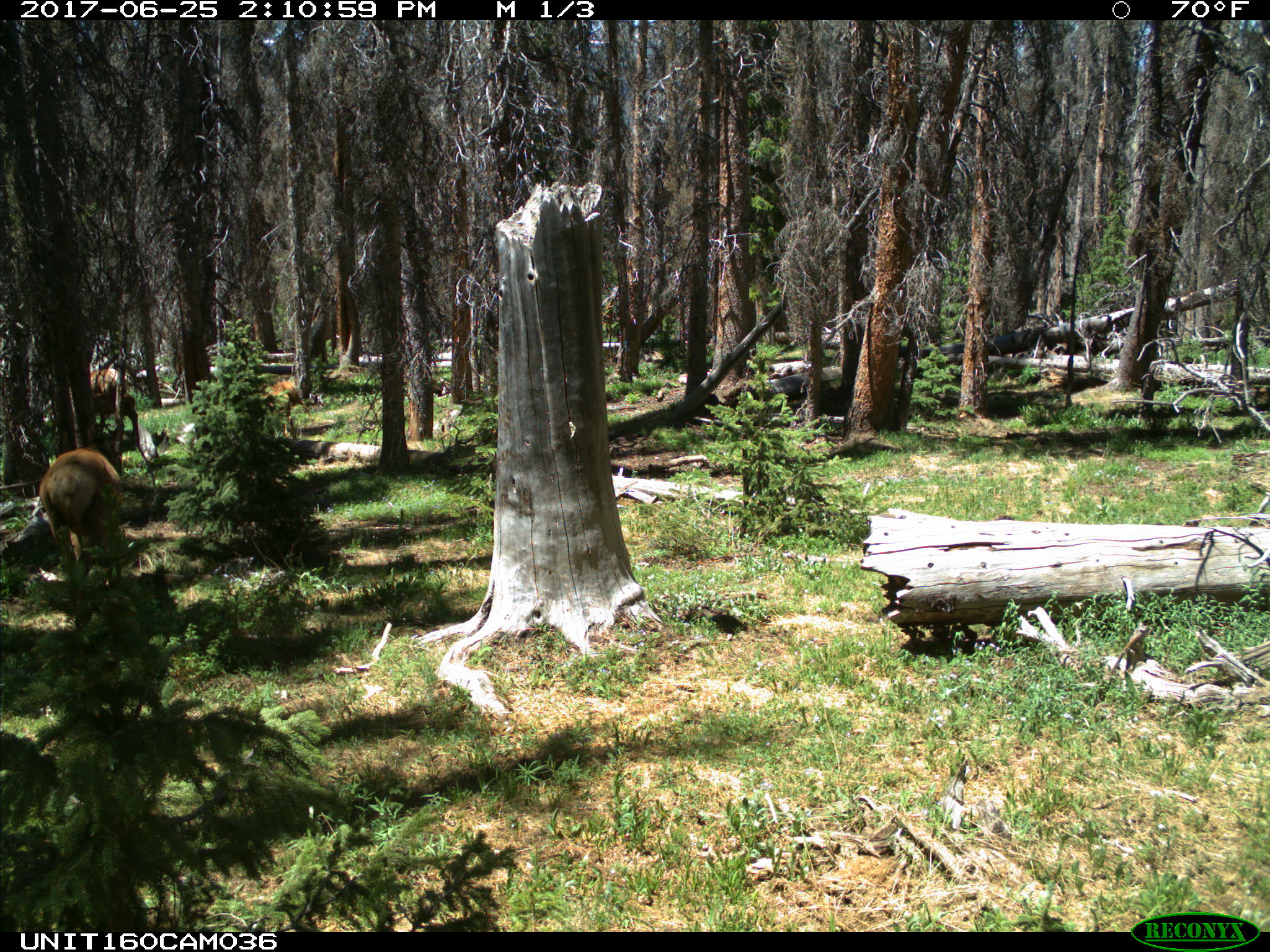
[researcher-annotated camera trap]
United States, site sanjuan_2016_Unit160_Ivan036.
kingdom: Animalia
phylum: Chordata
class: Mammalia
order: Artiodactyla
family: Cervidae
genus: Cervus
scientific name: Cervus elaphus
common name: red deer